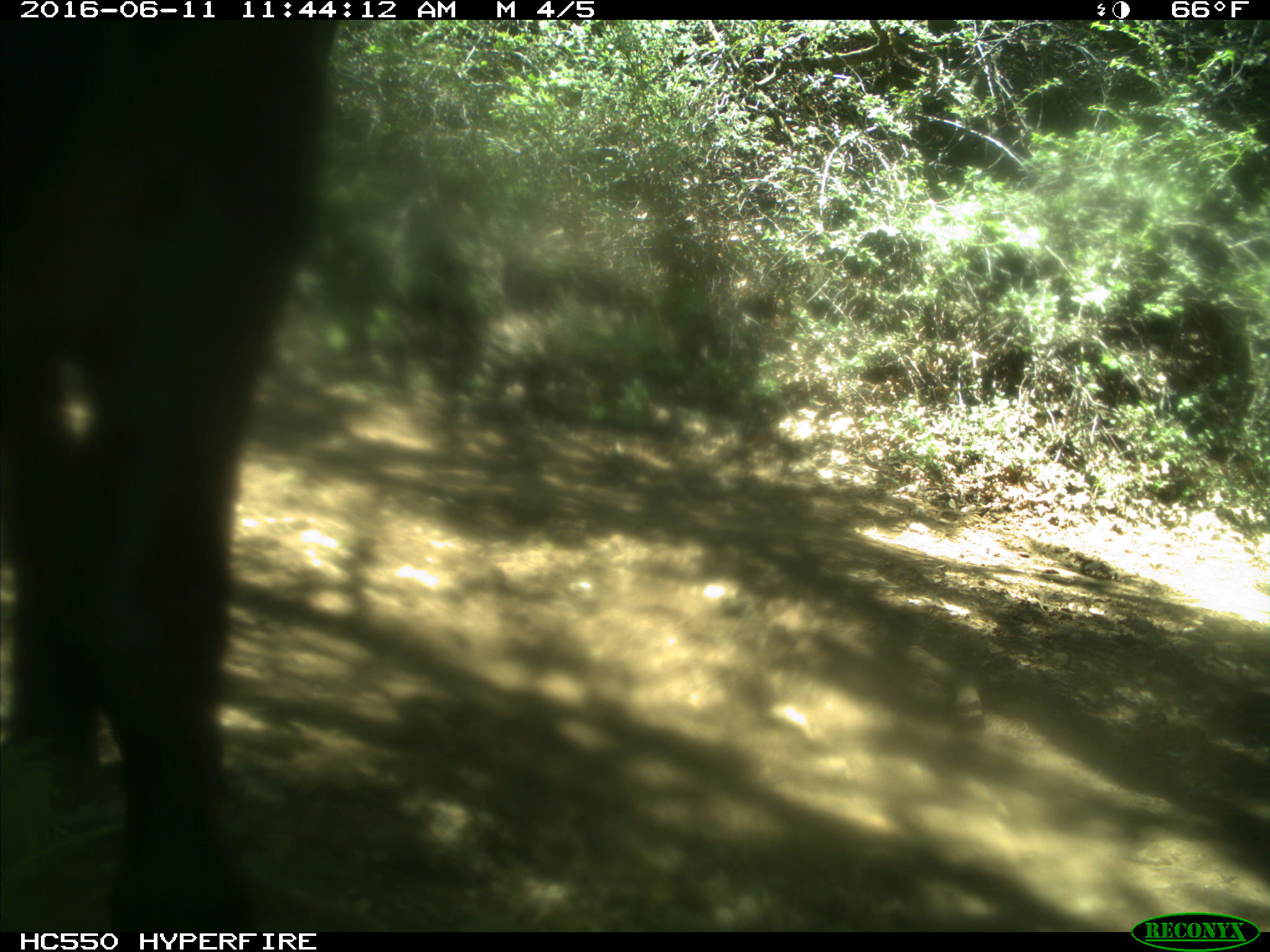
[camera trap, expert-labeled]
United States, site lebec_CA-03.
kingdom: Animalia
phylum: Chordata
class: Mammalia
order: Artiodactyla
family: Bovidae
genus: Bos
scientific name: Bos taurus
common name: domestic cow